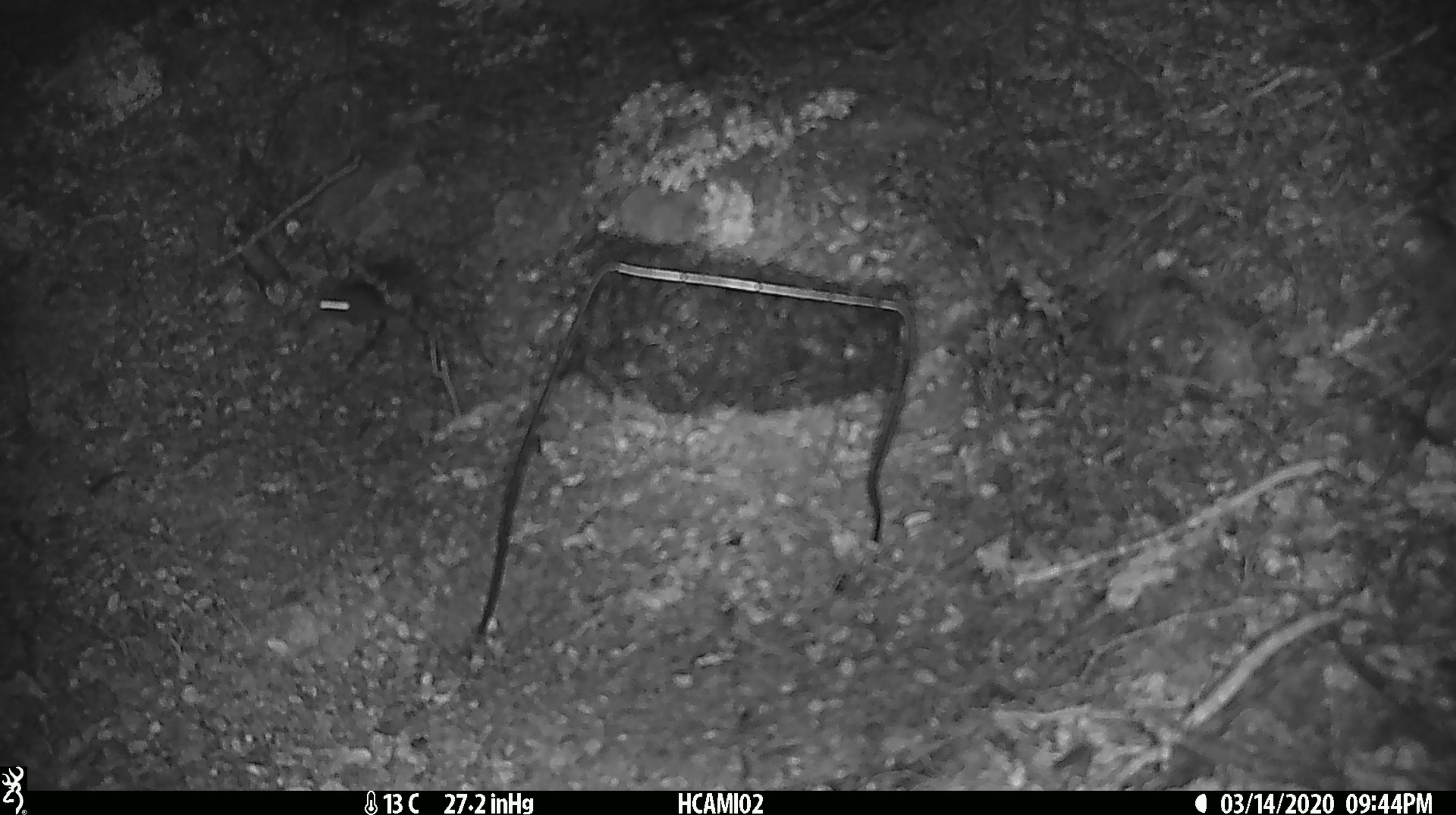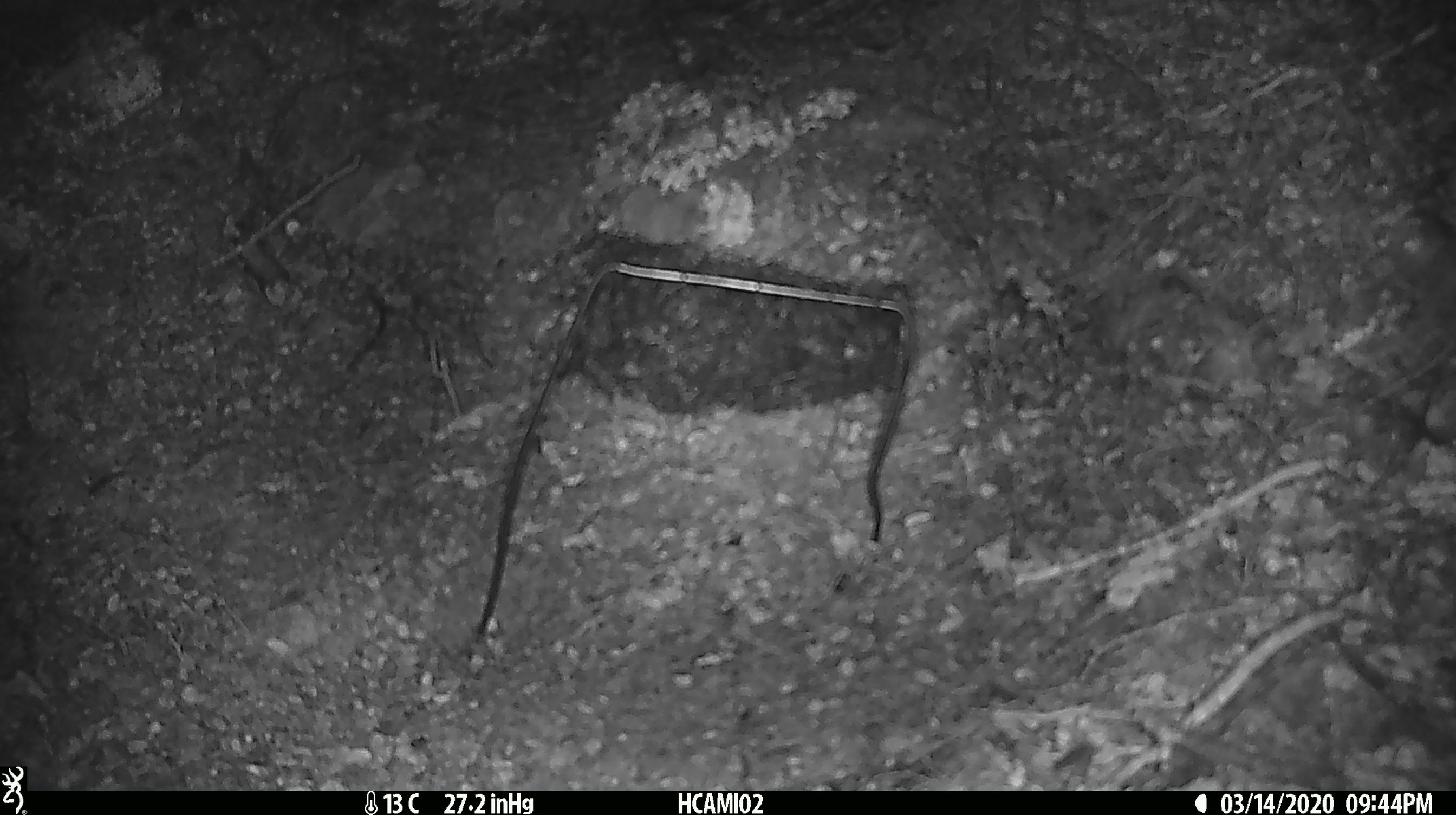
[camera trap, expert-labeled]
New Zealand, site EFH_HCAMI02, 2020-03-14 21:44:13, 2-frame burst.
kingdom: Animalia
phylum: Chordata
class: Mammalia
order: Rodentia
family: Muridae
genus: Mus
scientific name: Mus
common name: mouse